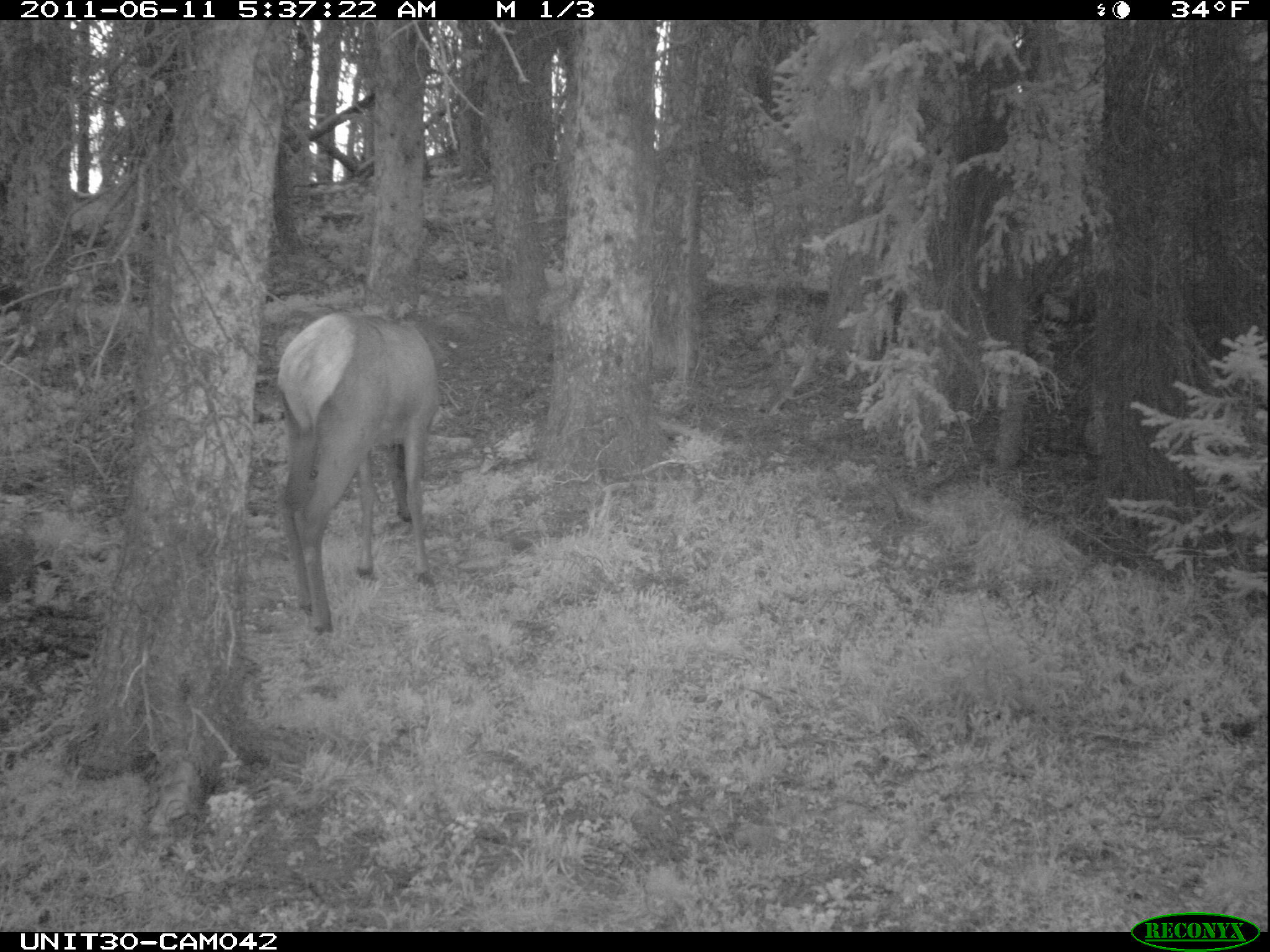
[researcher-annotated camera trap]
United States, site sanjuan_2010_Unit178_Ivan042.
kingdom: Animalia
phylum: Chordata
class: Mammalia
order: Artiodactyla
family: Cervidae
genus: Cervus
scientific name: Cervus elaphus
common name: red deer